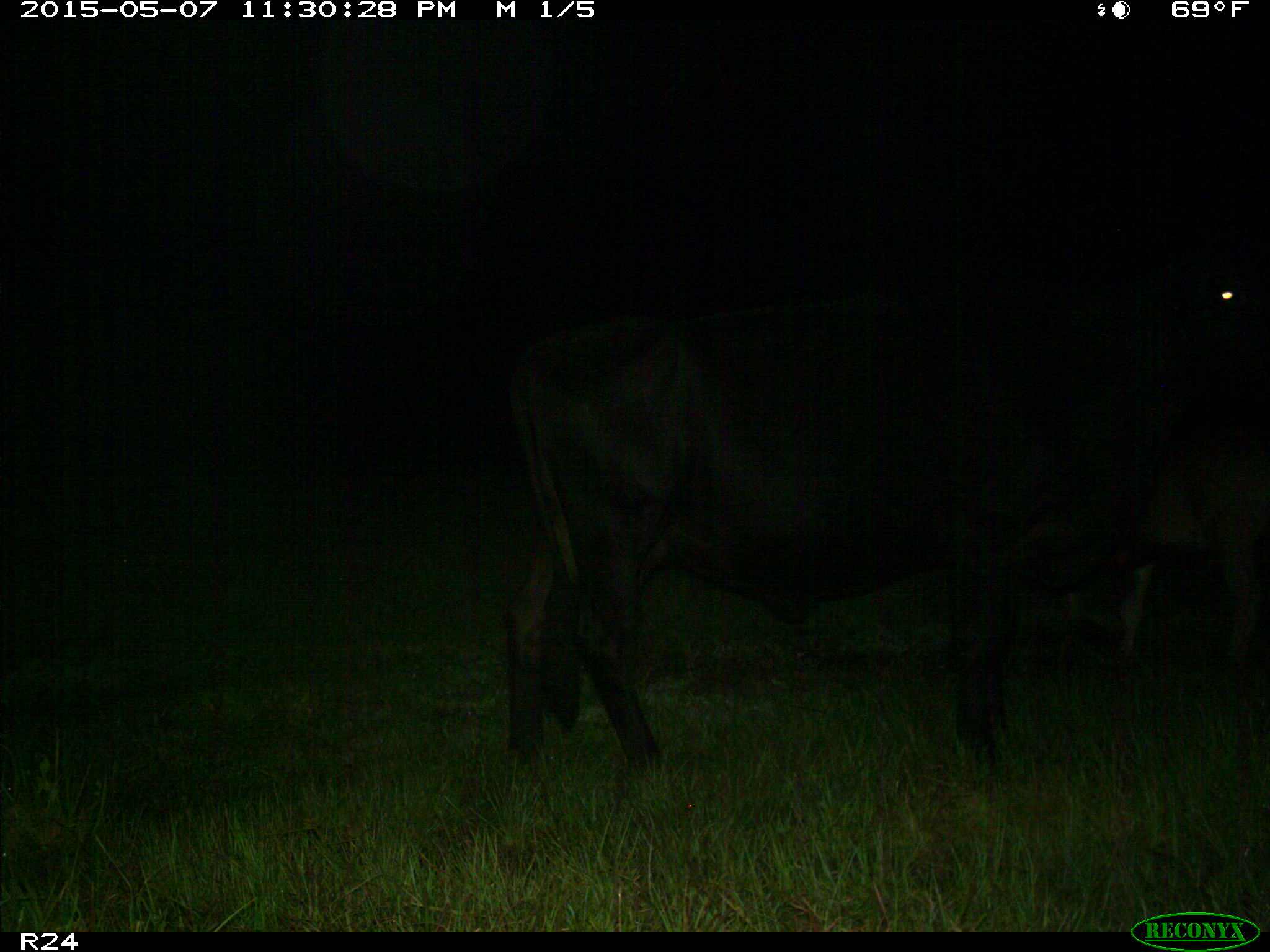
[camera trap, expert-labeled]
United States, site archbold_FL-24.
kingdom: Animalia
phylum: Chordata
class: Mammalia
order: Artiodactyla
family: Bovidae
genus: Bos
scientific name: Bos taurus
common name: domestic cow